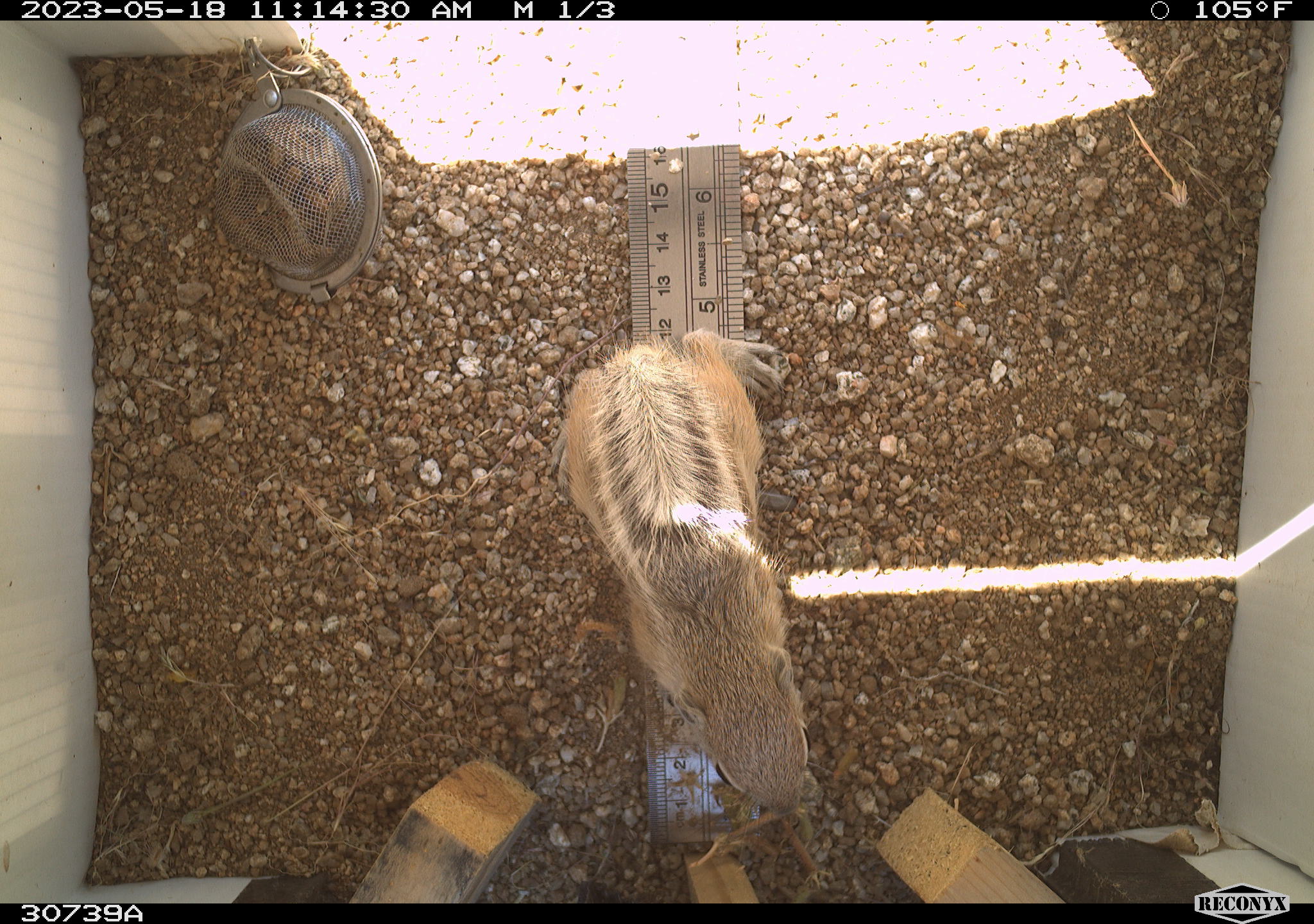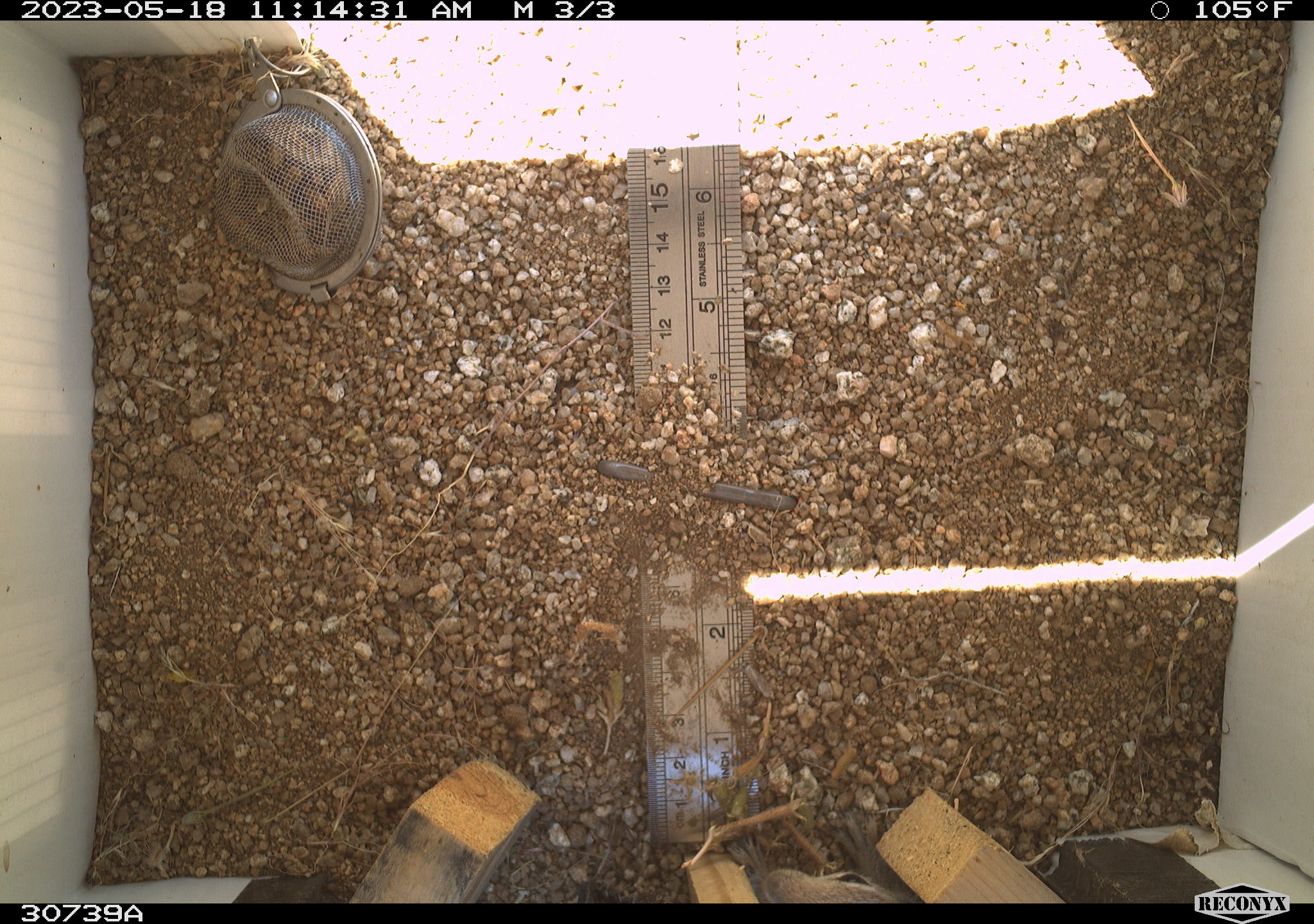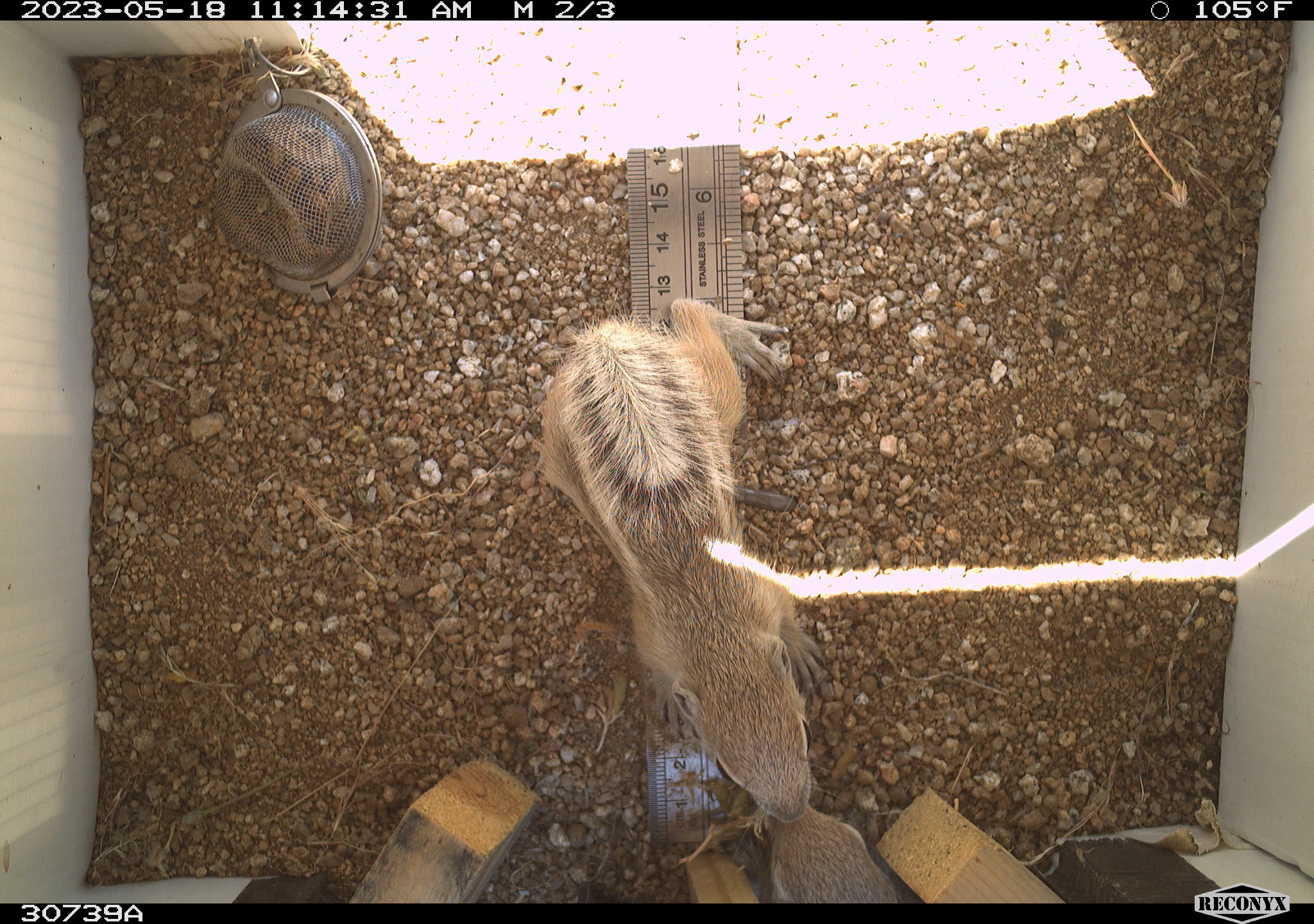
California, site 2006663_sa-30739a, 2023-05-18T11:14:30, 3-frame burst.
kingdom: Animalia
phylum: Chordata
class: Mammalia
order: Rodentia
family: Sciuridae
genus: Ammospermophilus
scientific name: Ammospermophilus leucurus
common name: white-tailed antelope squirrel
White-tailed antelope squirrel (Ammospermophilus leucurus).